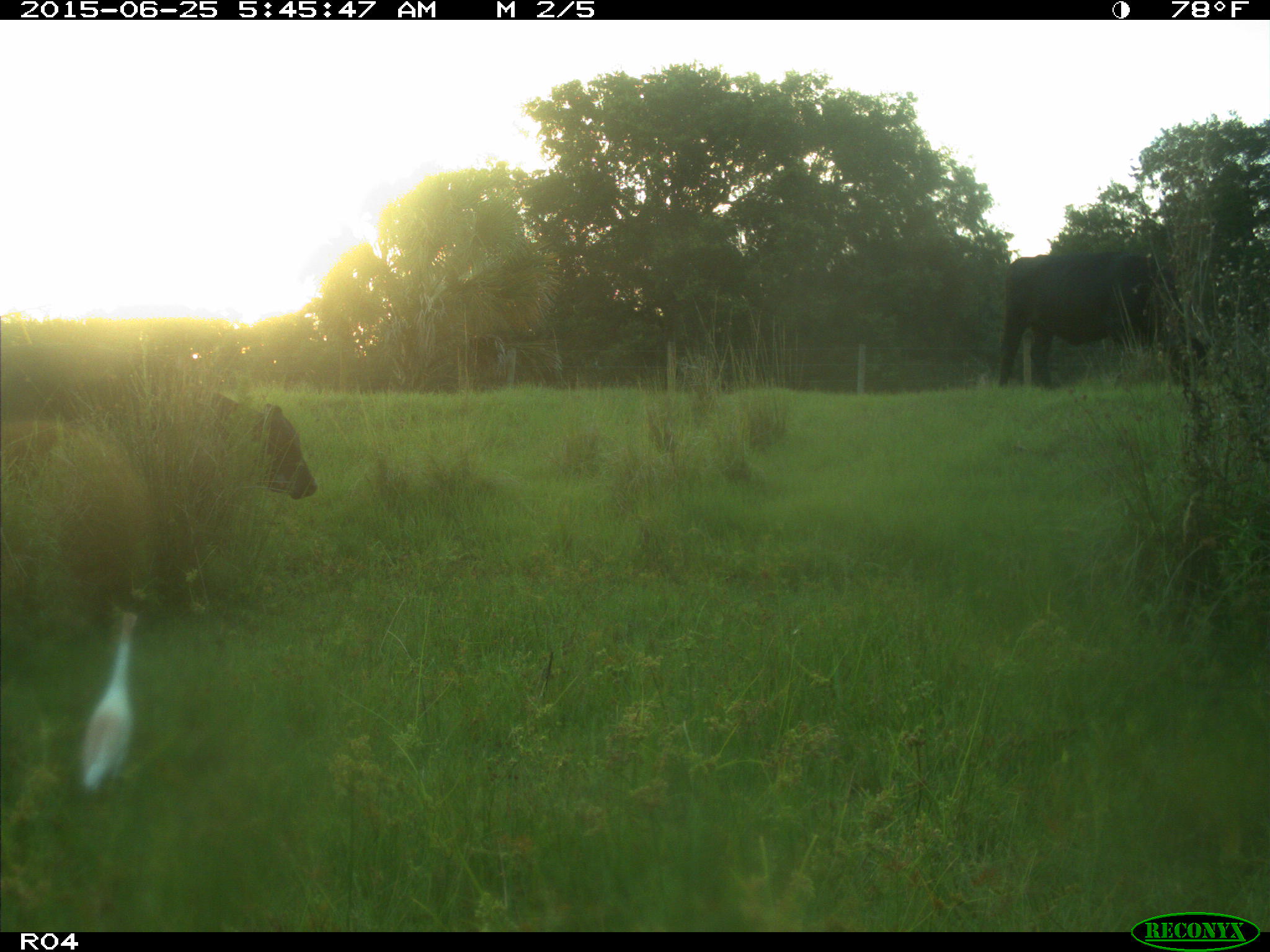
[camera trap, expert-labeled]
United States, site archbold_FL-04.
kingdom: Animalia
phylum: Chordata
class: Mammalia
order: Artiodactyla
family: Bovidae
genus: Bos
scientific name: Bos taurus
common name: domestic cow